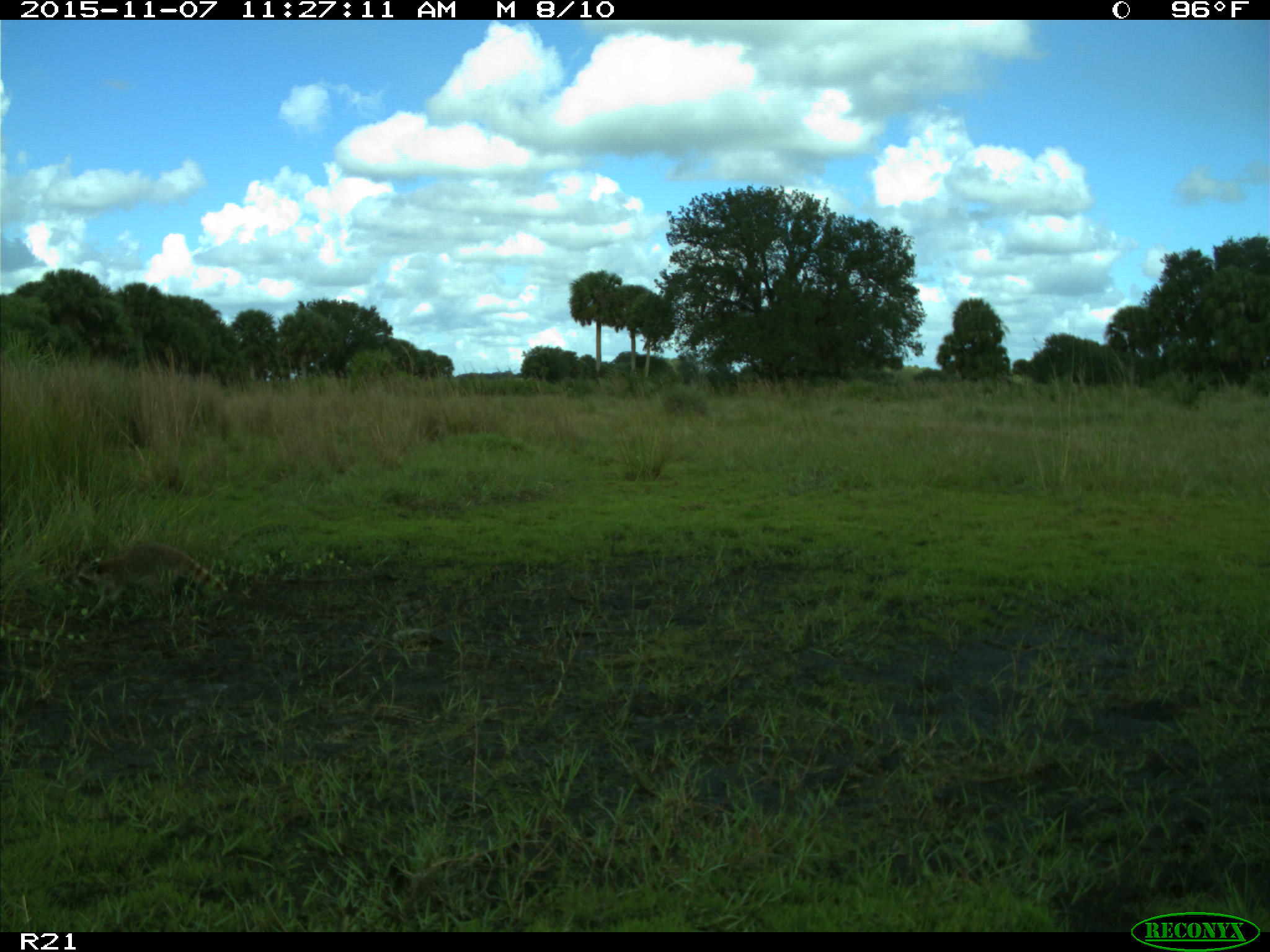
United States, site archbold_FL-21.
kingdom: Animalia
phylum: Chordata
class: Mammalia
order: Carnivora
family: Procyonidae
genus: Procyon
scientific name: Procyon lotor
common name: common raccoon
Procyon lotor (common raccoon).